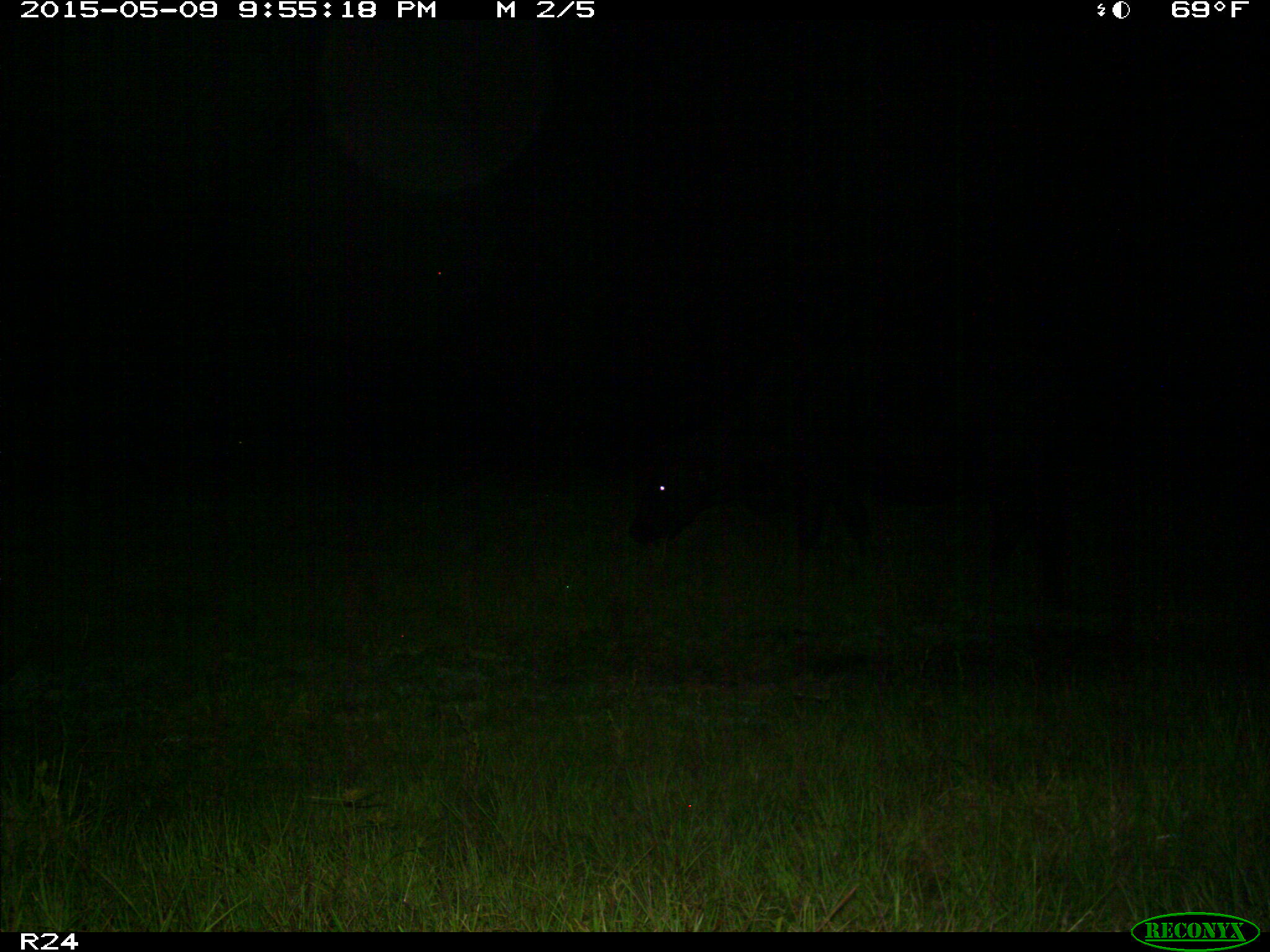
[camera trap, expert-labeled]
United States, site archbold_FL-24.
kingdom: Animalia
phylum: Chordata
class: Mammalia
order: Artiodactyla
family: Bovidae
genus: Bos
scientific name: Bos taurus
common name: domestic cow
Bos taurus (domestic cow).